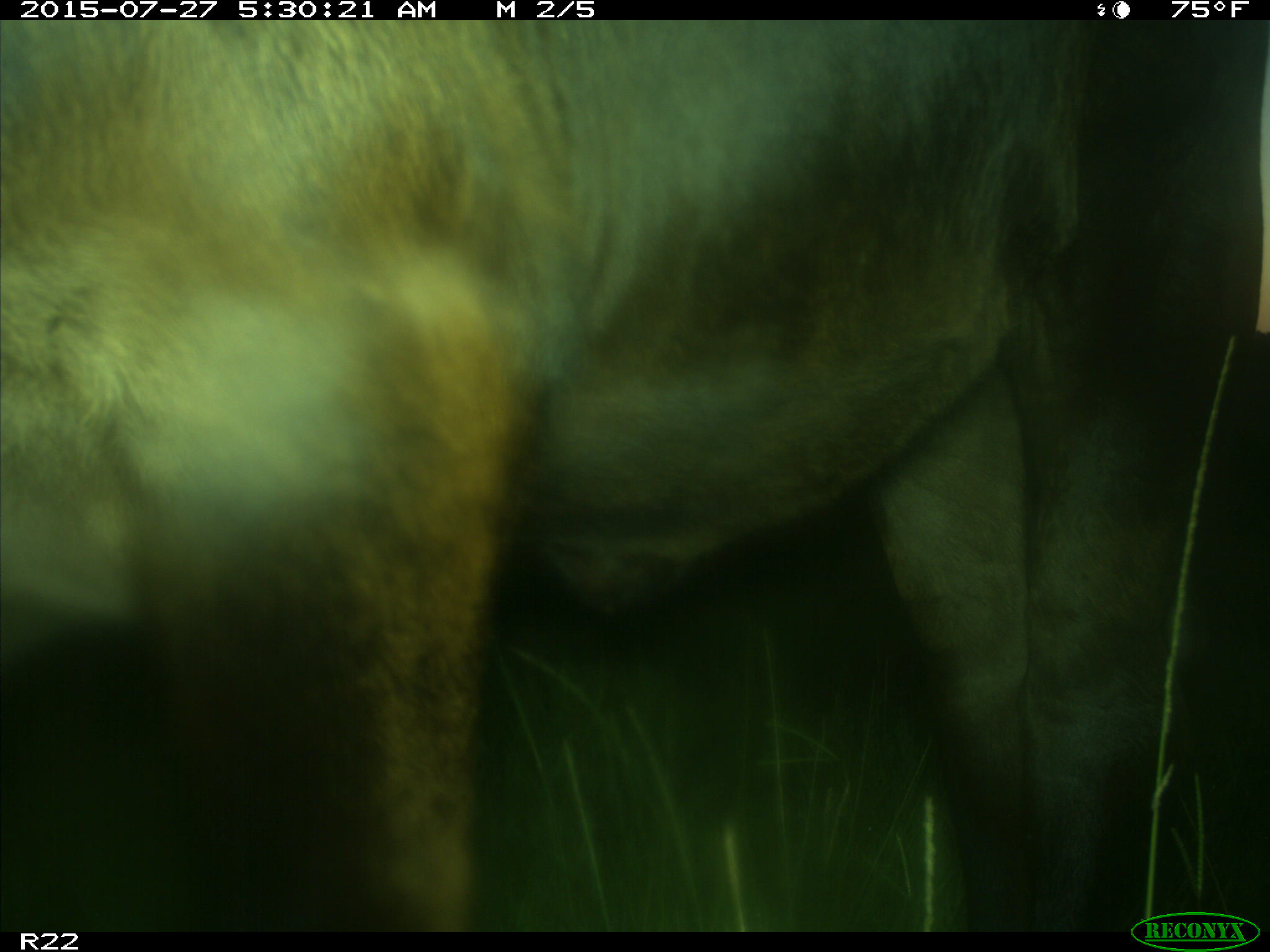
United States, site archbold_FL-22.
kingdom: Animalia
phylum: Chordata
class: Mammalia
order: Artiodactyla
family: Bovidae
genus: Bos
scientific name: Bos taurus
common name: domestic cow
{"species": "Bos taurus (domestic cow)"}